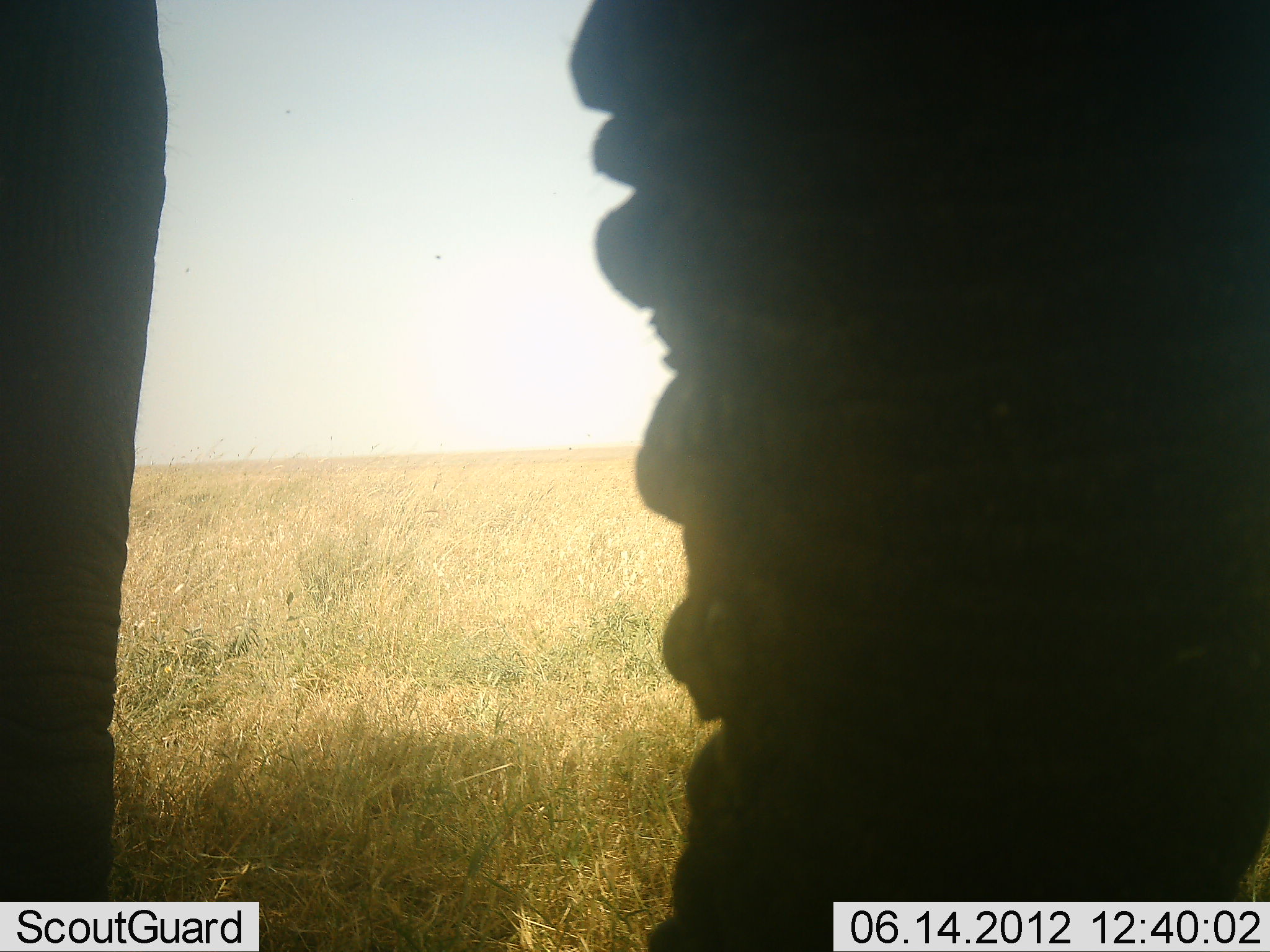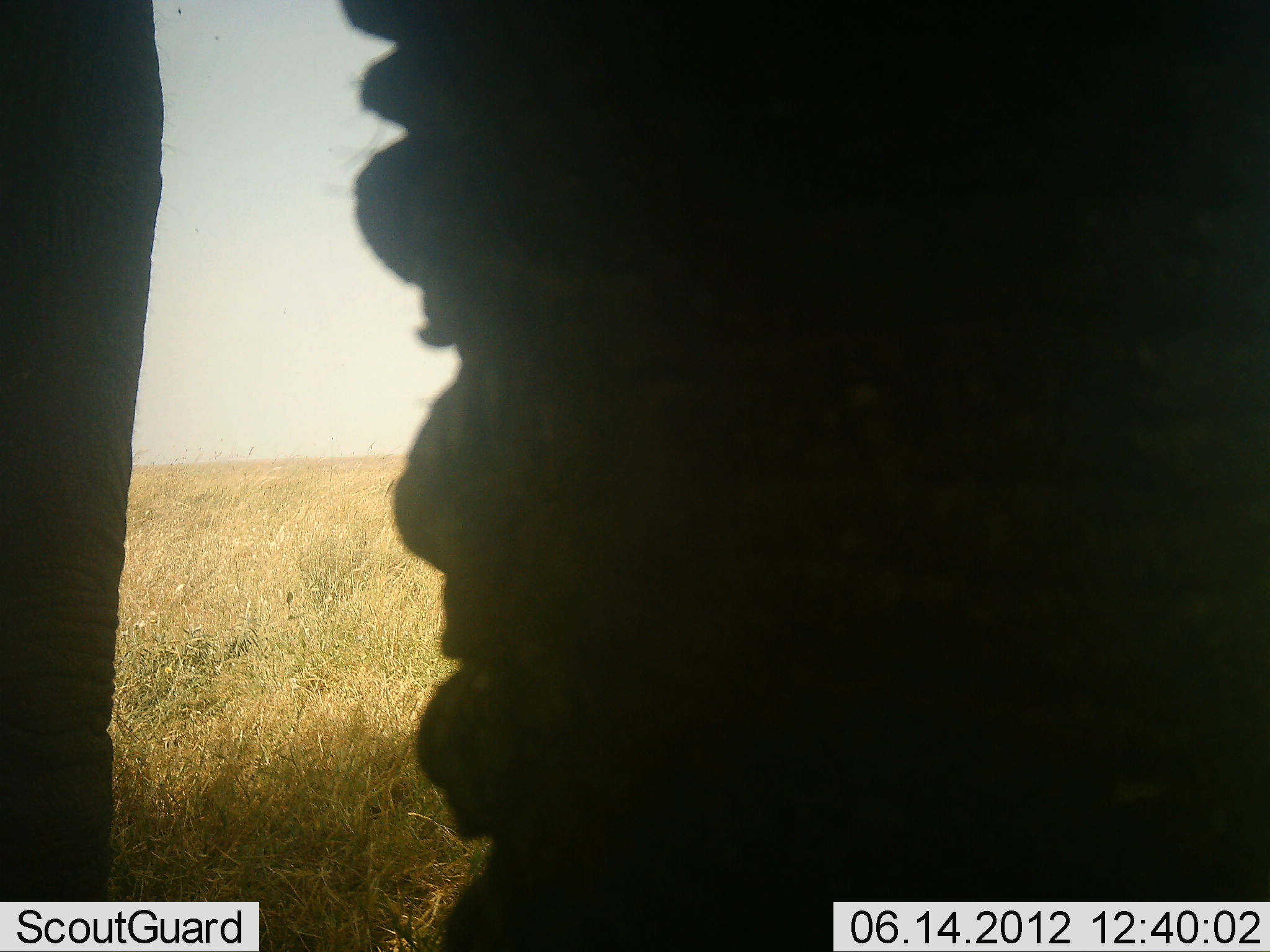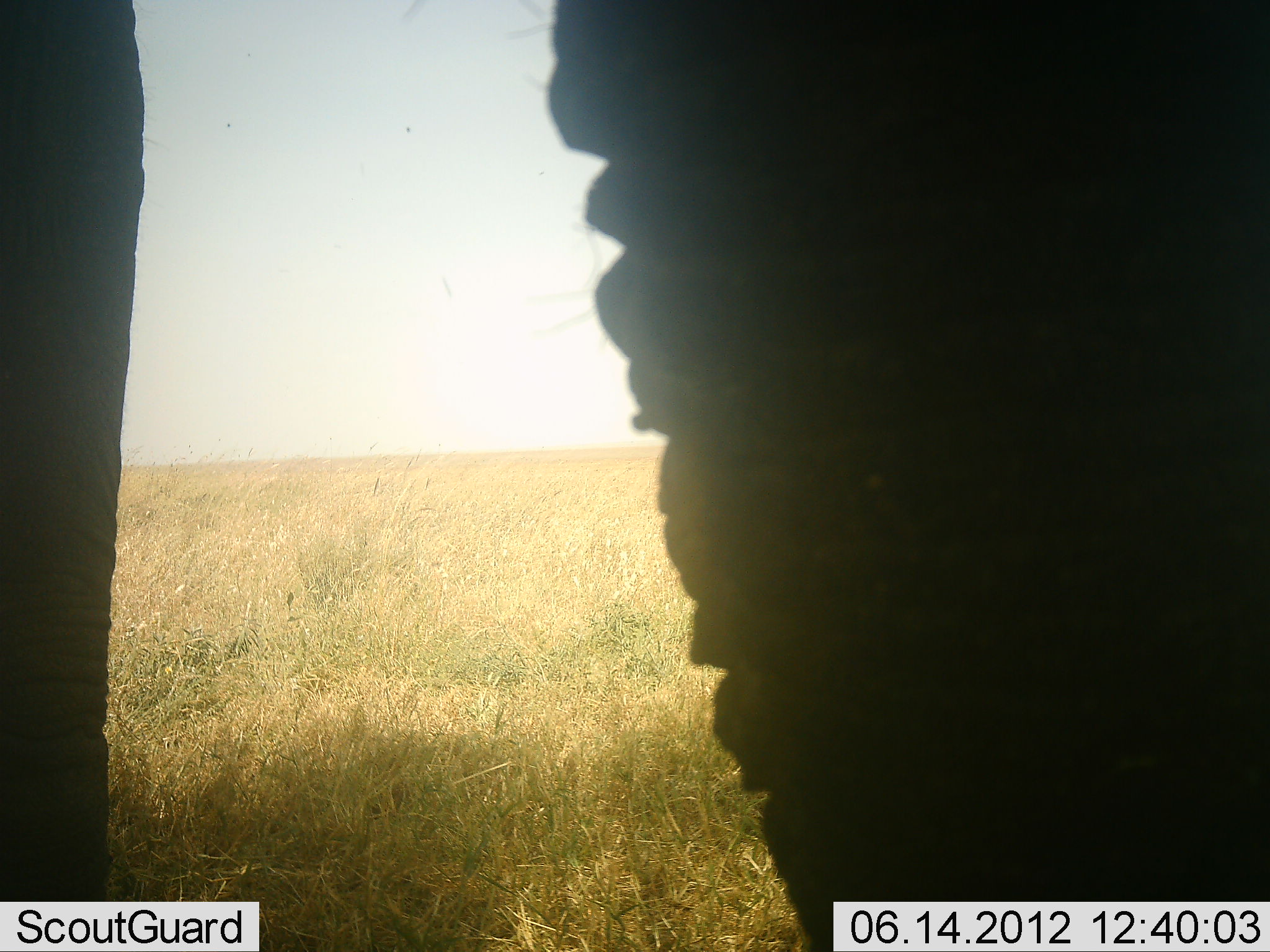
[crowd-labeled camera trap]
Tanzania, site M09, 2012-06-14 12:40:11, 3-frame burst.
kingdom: Animalia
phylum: Chordata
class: Mammalia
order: Proboscidea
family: Elephantidae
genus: Loxodonta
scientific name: Loxodonta africana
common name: african bush elephant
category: elephant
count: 1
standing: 60%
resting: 0%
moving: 30%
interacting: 10%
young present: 0%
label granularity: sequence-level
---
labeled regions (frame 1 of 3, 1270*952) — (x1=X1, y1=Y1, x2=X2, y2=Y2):
animal: (x1=0, y1=0, x2=1270, y2=952)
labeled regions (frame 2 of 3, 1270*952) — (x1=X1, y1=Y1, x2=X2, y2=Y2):
animal: (x1=0, y1=0, x2=1270, y2=952)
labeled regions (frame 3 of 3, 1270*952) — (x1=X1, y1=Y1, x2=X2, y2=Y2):
animal: (x1=0, y1=0, x2=1270, y2=952)